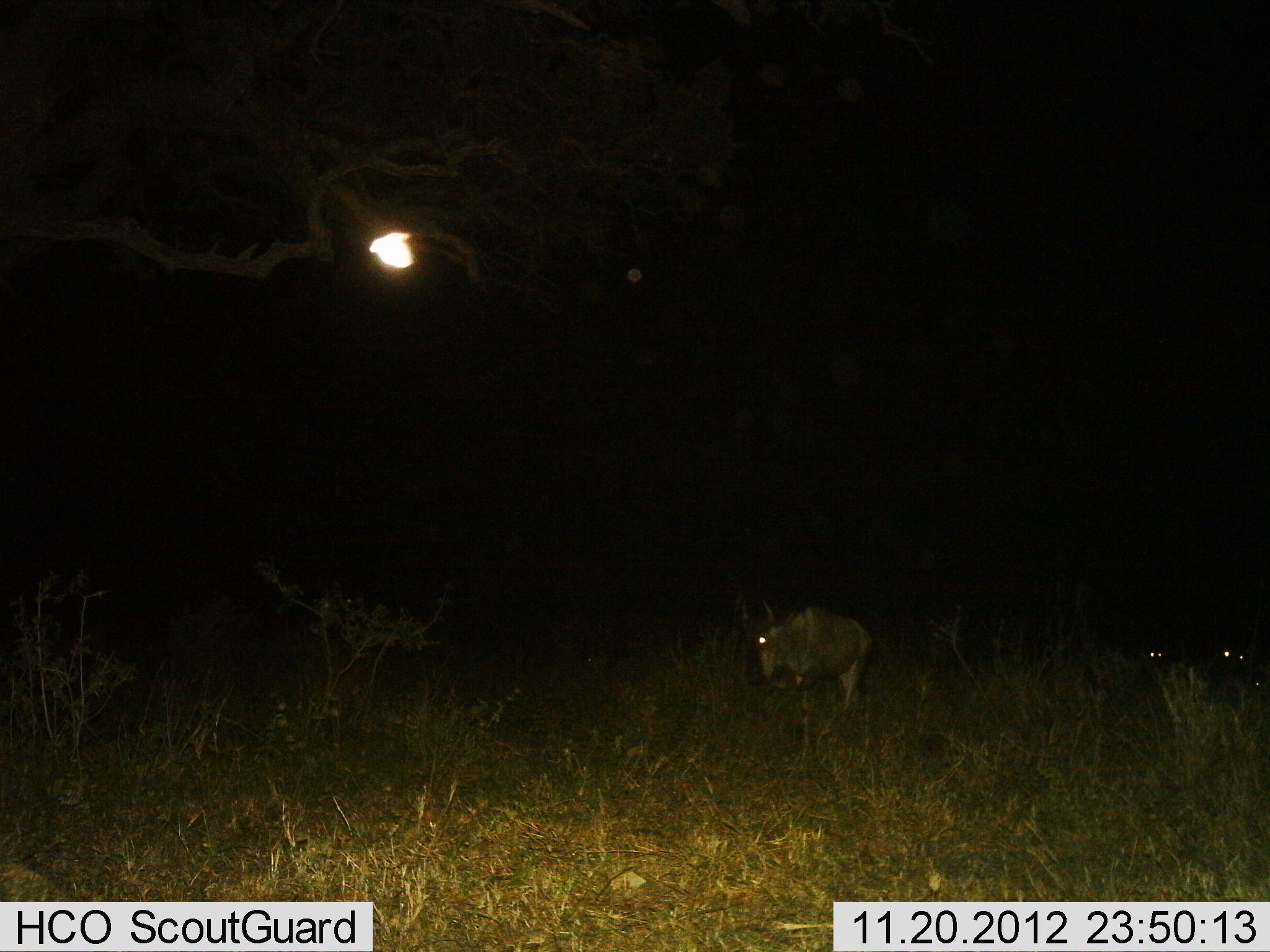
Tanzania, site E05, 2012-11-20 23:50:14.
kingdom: Animalia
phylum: Chordata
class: Mammalia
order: Artiodactyla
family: Bovidae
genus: Connochaetes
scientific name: Connochaetes taurinus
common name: blue wildebeest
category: wildebeest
Wildebeest (blue wildebeest) (Connochaetes taurinus), count 3. Behavior (volunteer vote fractions): standing 50%, resting 0%, moving 60%, interacting 0%. Young present (vote fraction): 10%. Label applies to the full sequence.